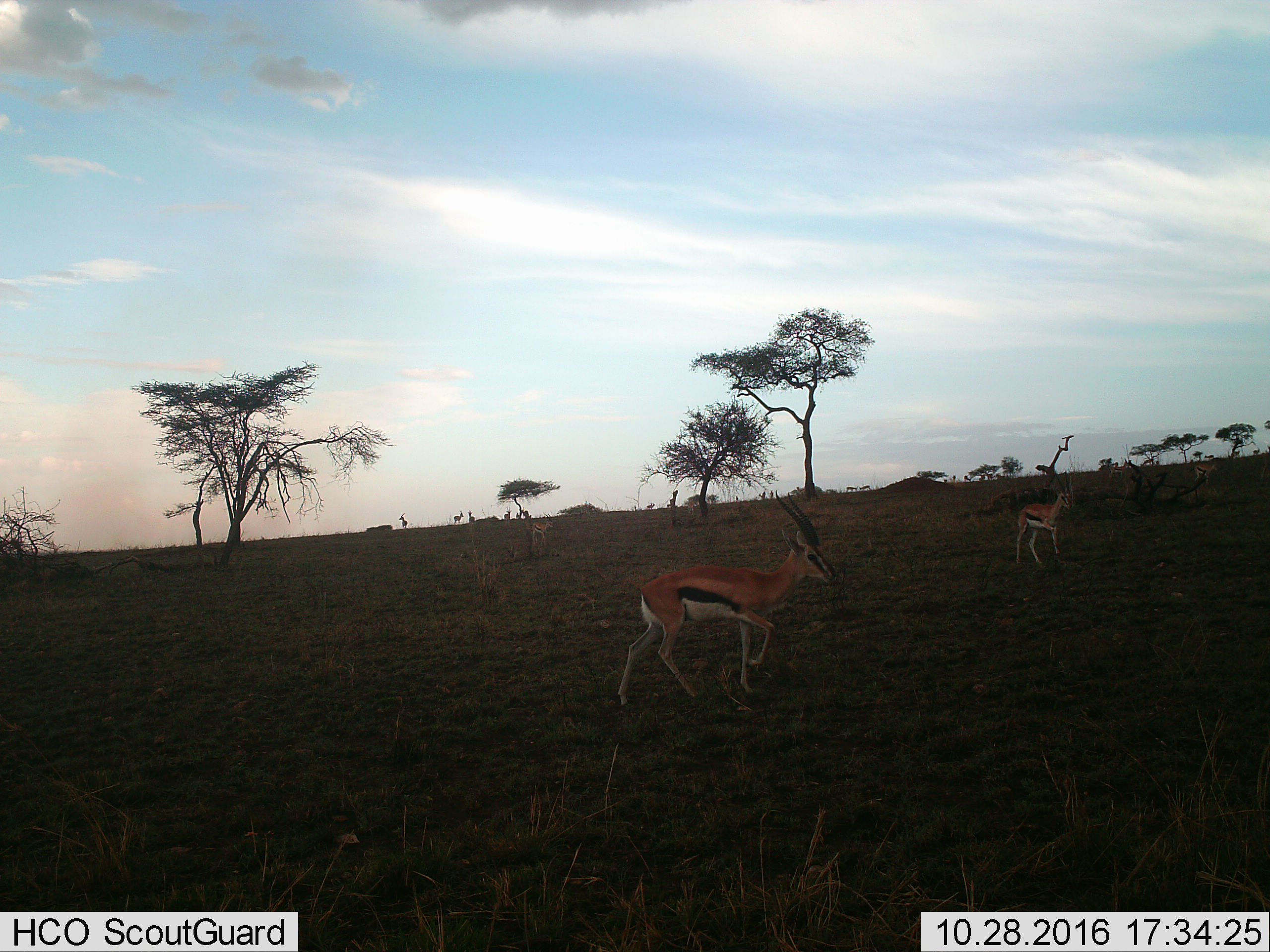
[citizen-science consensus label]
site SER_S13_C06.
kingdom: Animalia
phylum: Chordata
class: Mammalia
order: Artiodactyla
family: Bovidae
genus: Eudorcas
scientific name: Eudorcas thomsonii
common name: thomson's gazelle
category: gazellethomsons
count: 11-50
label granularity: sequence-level